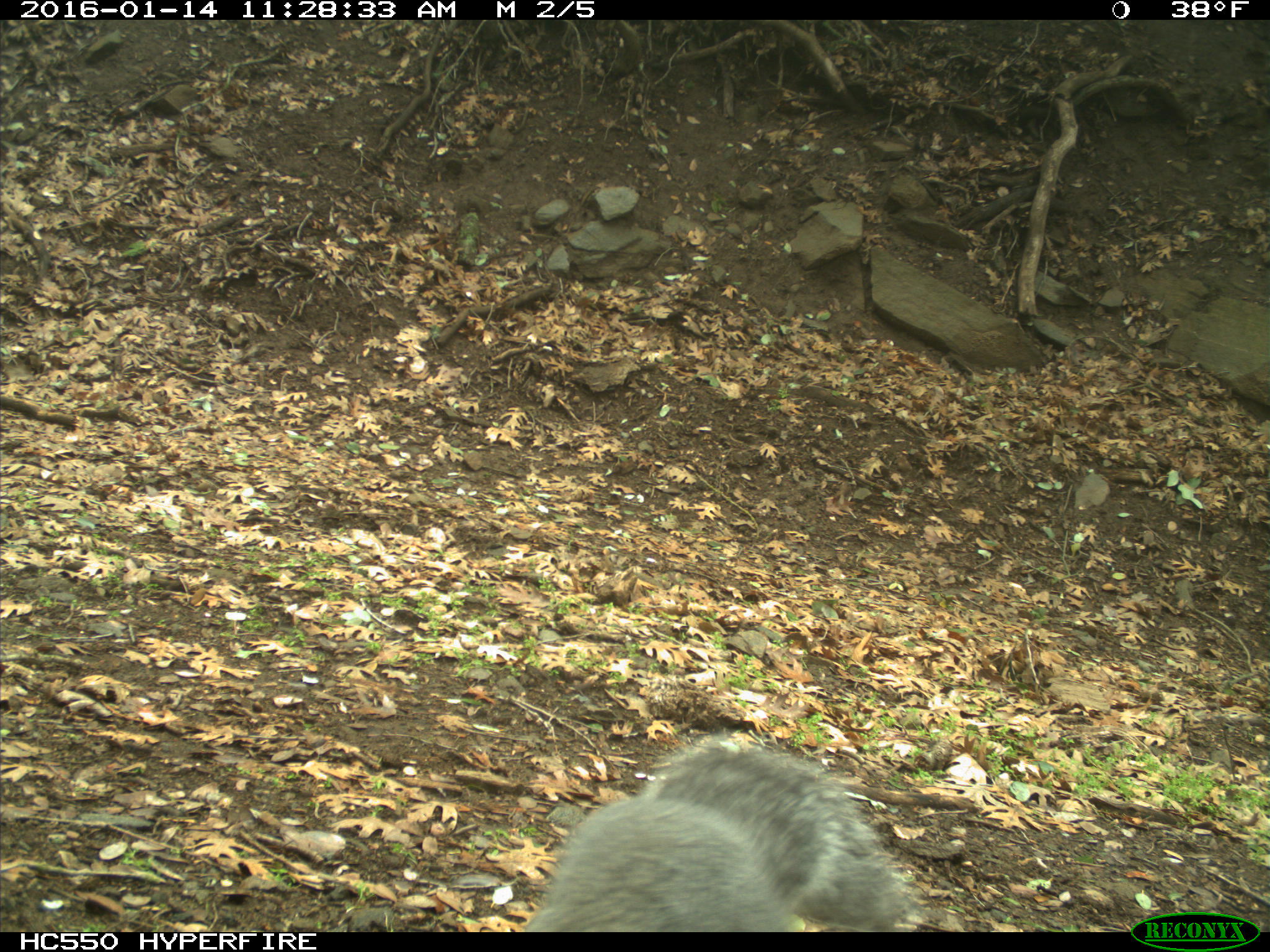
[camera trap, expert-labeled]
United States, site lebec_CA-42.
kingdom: Animalia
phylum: Chordata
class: Mammalia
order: Rodentia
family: Sciuridae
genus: Sciurus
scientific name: Sciurus carolinensis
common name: eastern gray squirrel